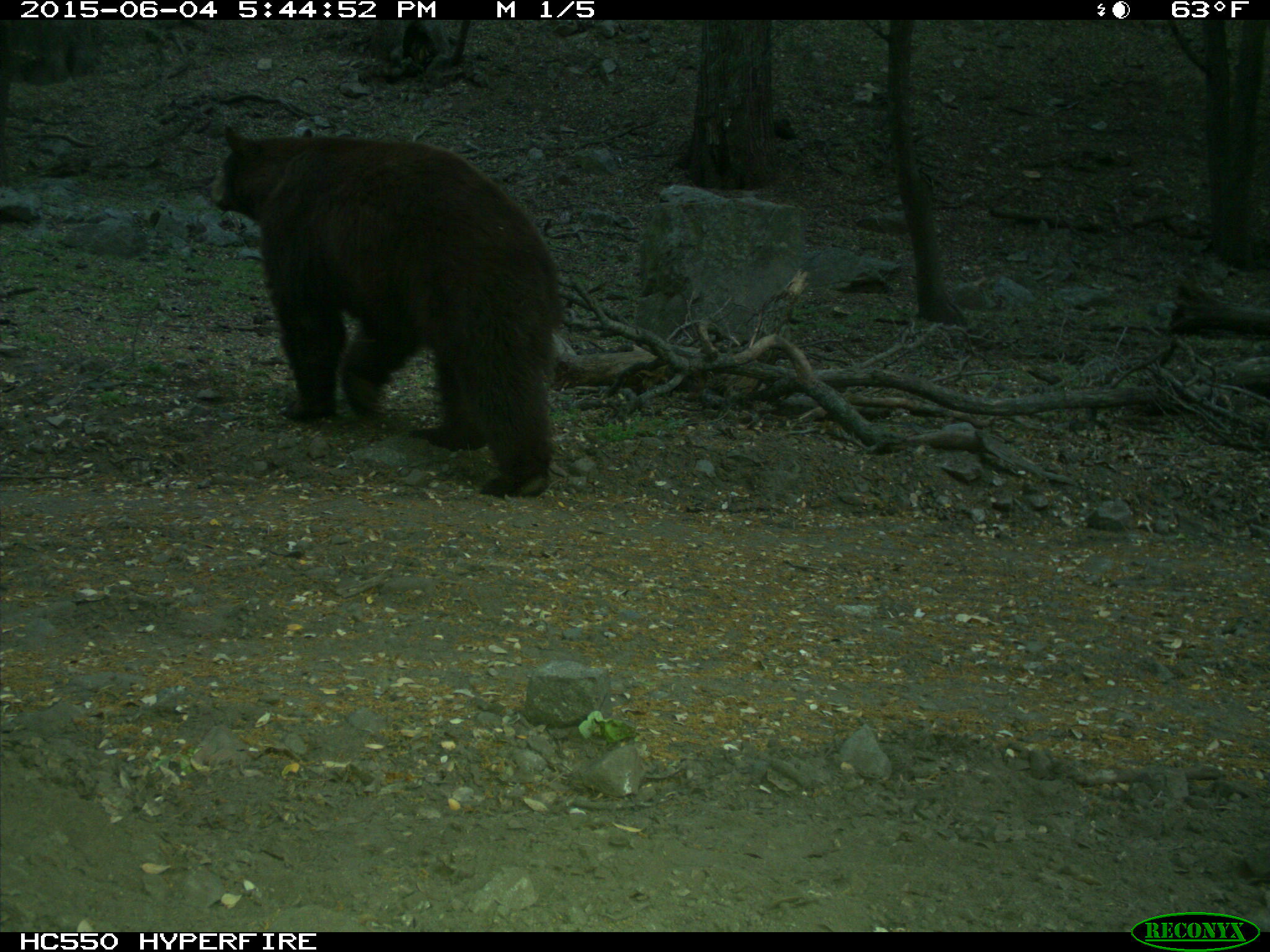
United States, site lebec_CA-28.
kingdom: Animalia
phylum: Chordata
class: Mammalia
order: Carnivora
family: Ursidae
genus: Ursus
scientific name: Ursus americanus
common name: american black bear